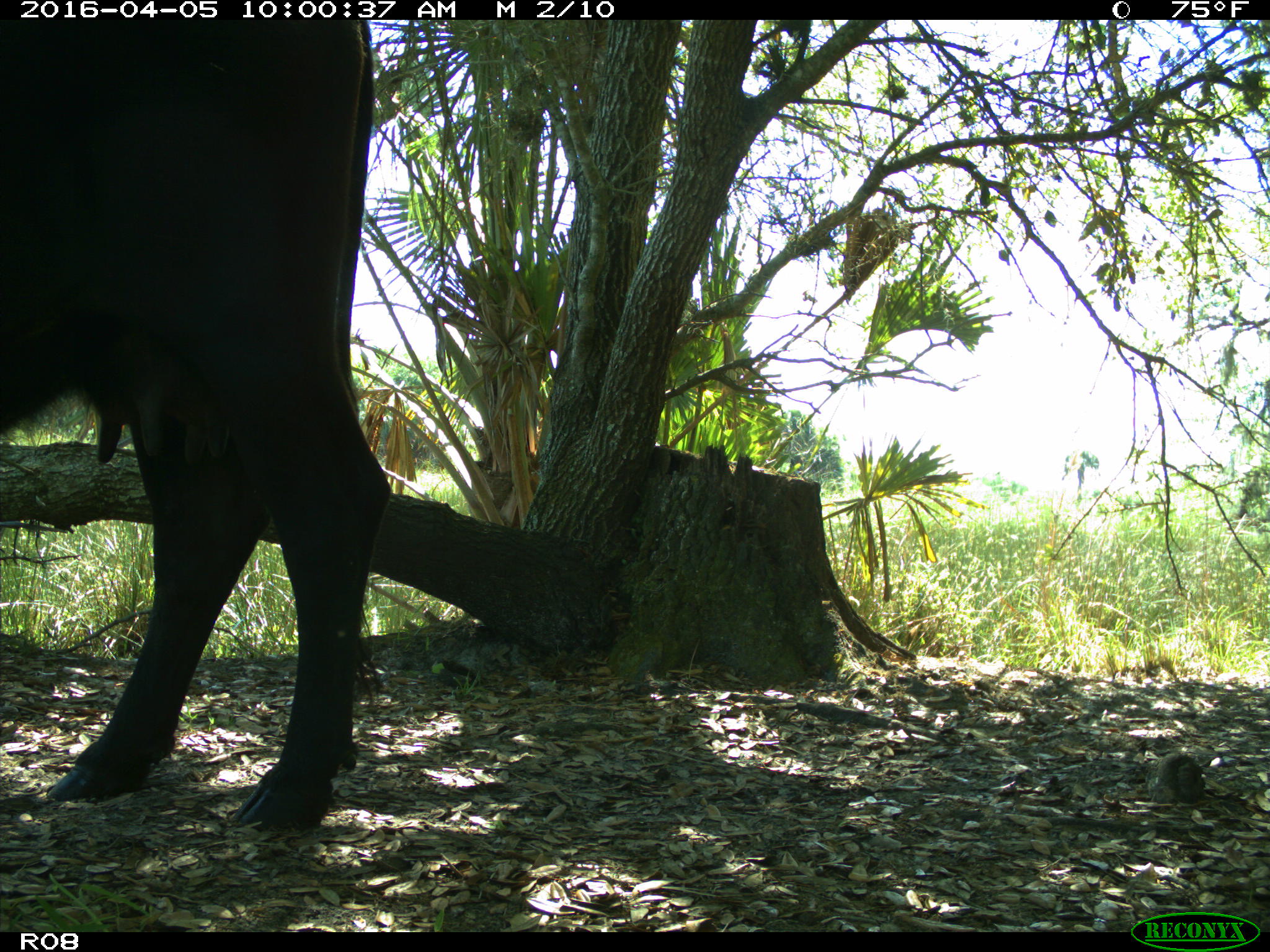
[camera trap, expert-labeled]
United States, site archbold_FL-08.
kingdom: Animalia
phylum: Chordata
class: Mammalia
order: Artiodactyla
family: Bovidae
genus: Bos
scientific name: Bos taurus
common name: domestic cow